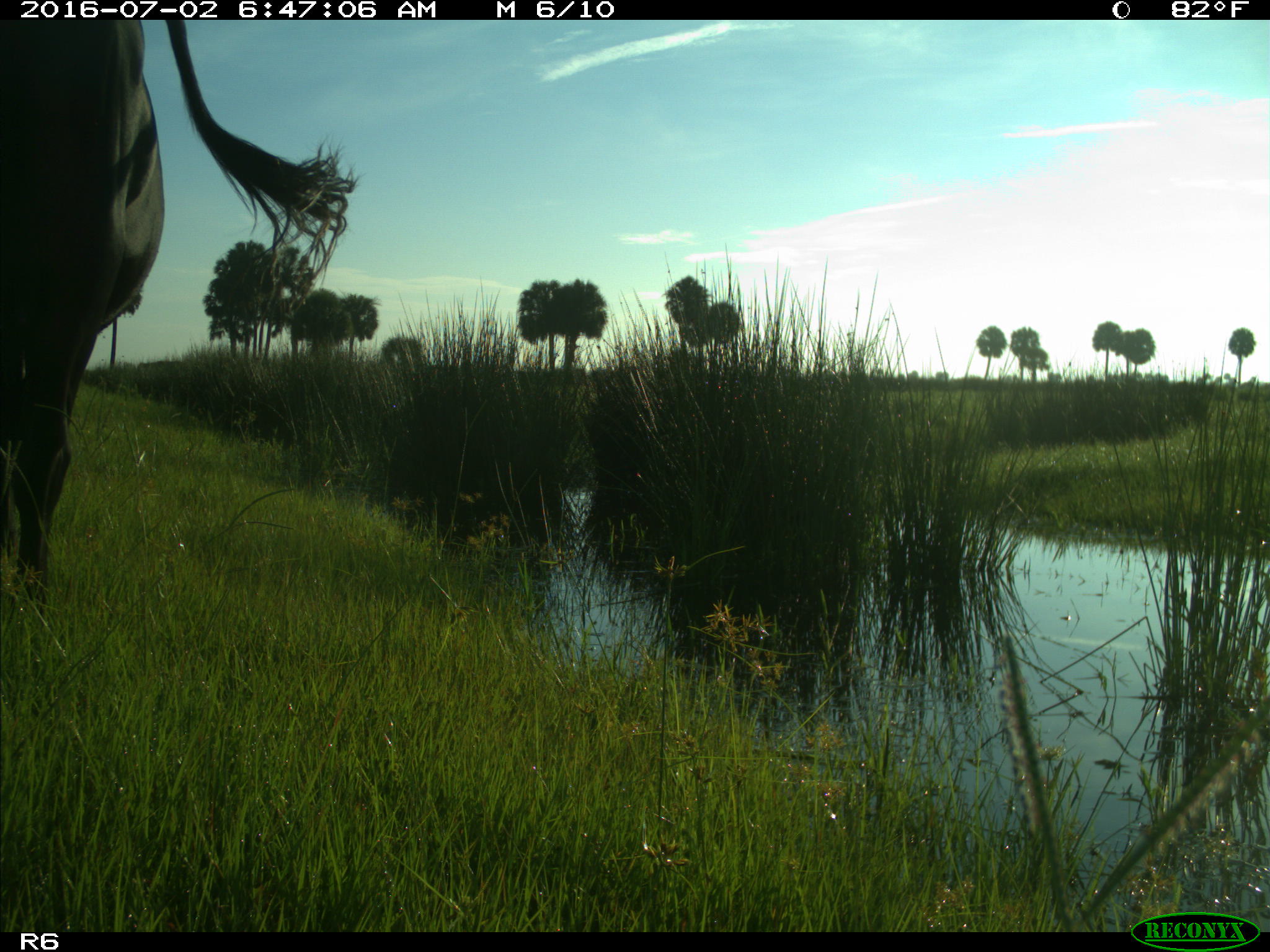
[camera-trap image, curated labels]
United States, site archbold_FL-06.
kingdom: Animalia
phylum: Chordata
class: Mammalia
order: Artiodactyla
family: Bovidae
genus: Bos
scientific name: Bos taurus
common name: domestic cow